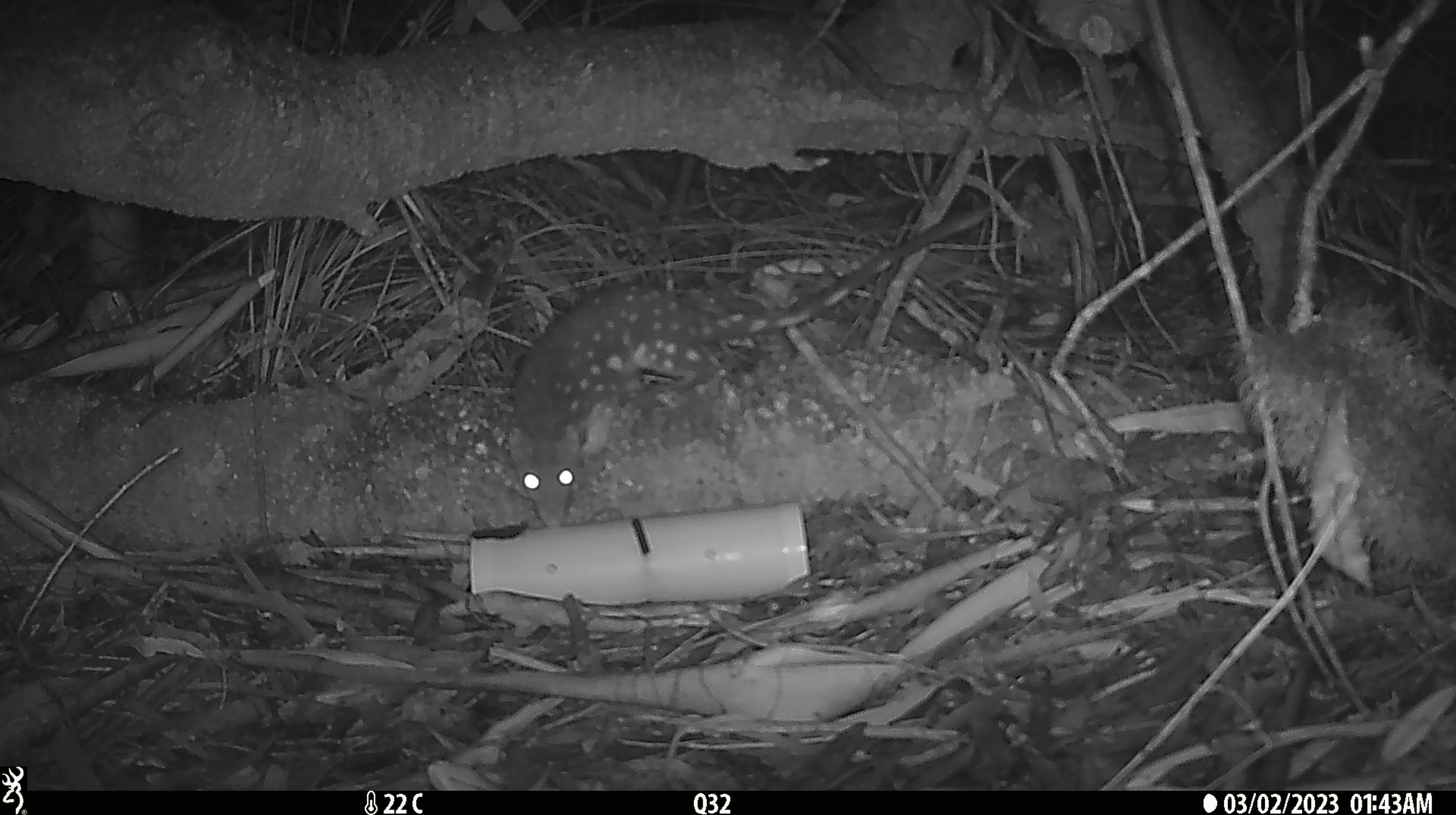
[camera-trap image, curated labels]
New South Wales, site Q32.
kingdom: Animalia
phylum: Chordata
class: Mammalia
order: Dasyuromorphia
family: Dasyuridae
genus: Dasyurus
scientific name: Dasyurus maculatus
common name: spotted-tailed quoll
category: quoll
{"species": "quoll (spotted-tailed quoll) (Dasyurus maculatus)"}